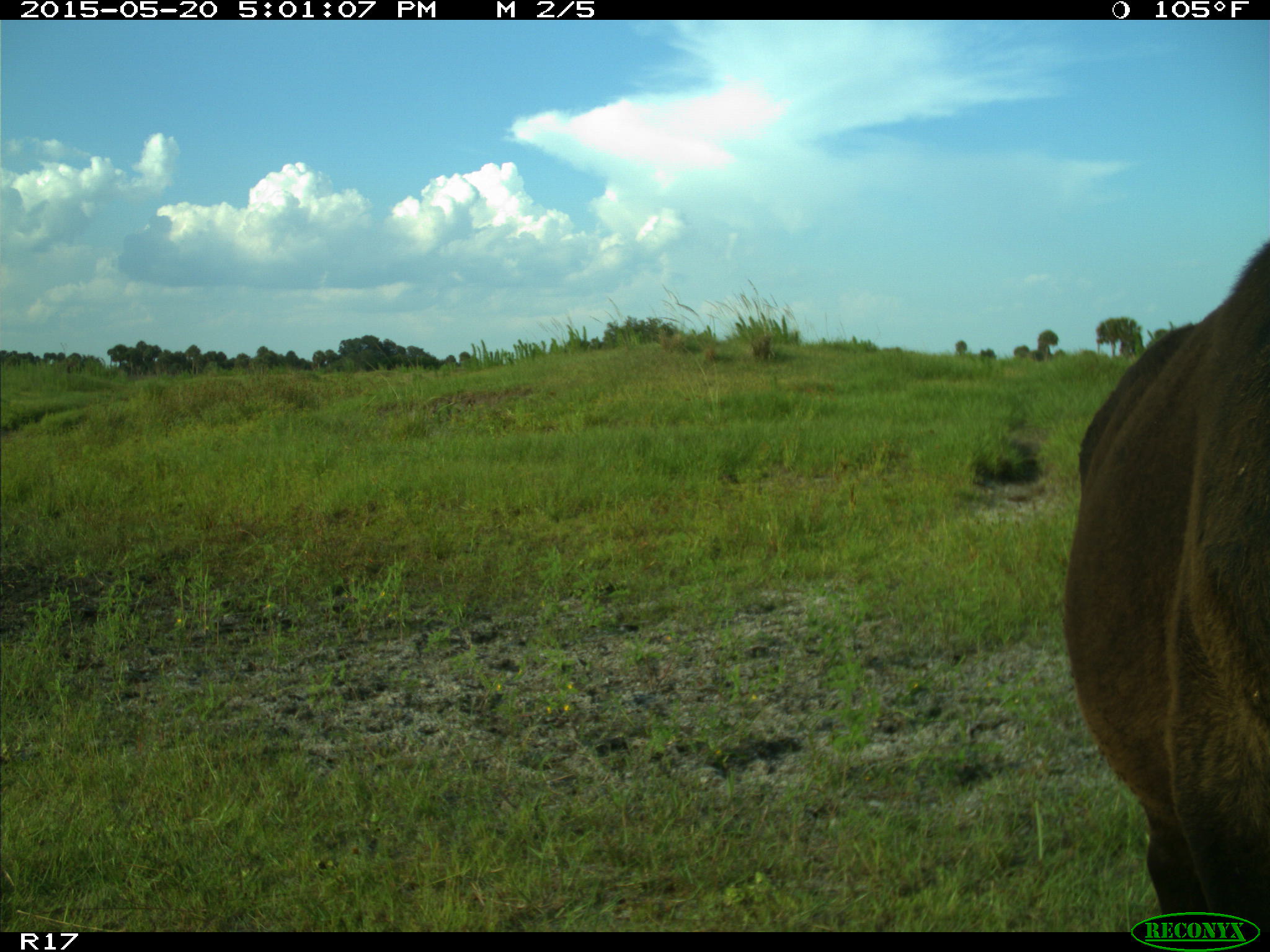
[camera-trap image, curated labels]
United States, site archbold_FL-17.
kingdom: Animalia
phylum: Chordata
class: Mammalia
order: Artiodactyla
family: Bovidae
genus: Bos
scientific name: Bos taurus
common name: domestic cow